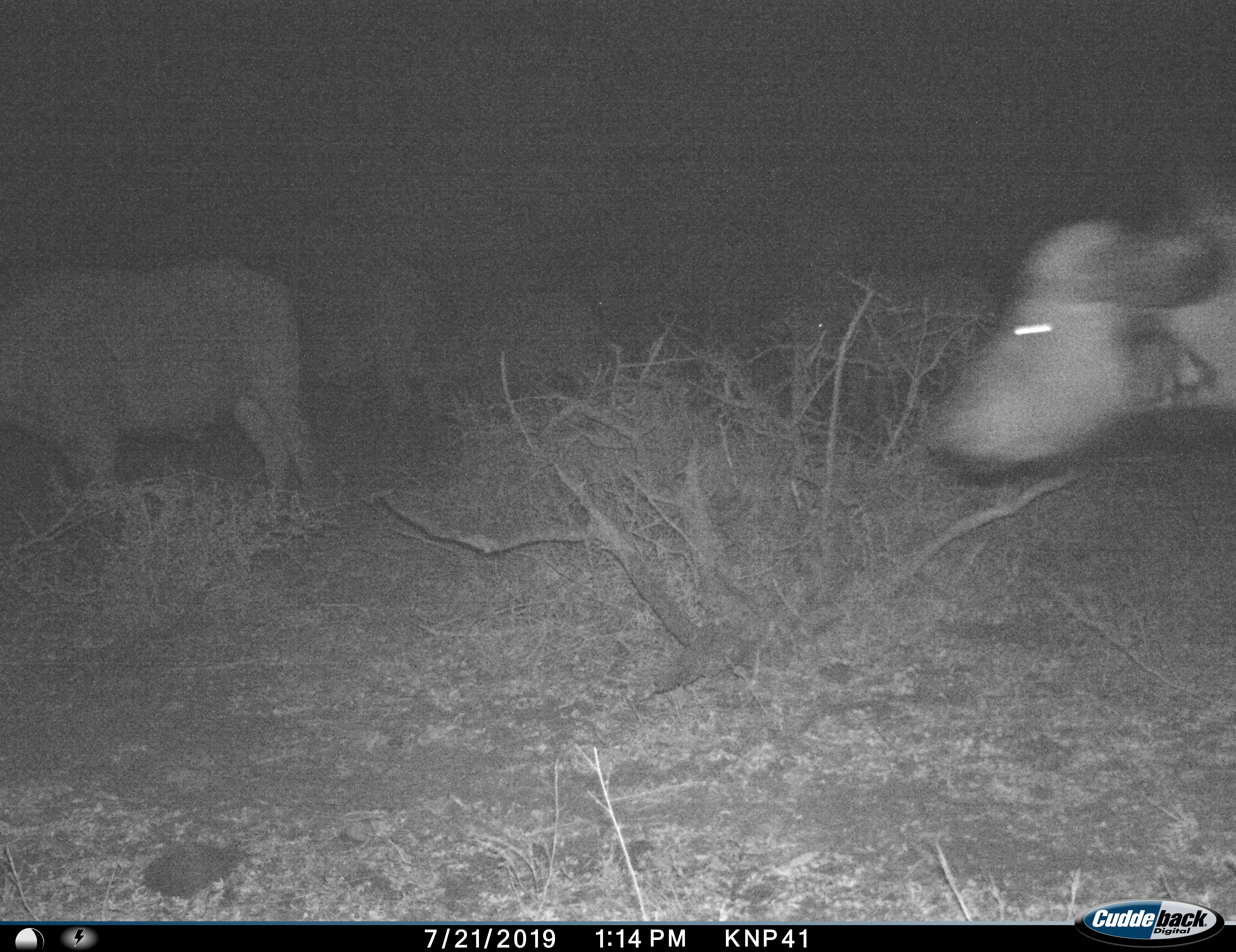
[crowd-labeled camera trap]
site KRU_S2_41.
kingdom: Animalia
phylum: Chordata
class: Mammalia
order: Artiodactyla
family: Bovidae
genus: Syncerus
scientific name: Syncerus caffer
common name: african buffalo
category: buffalo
Buffalo (african buffalo) (Syncerus caffer), count 4. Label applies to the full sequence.